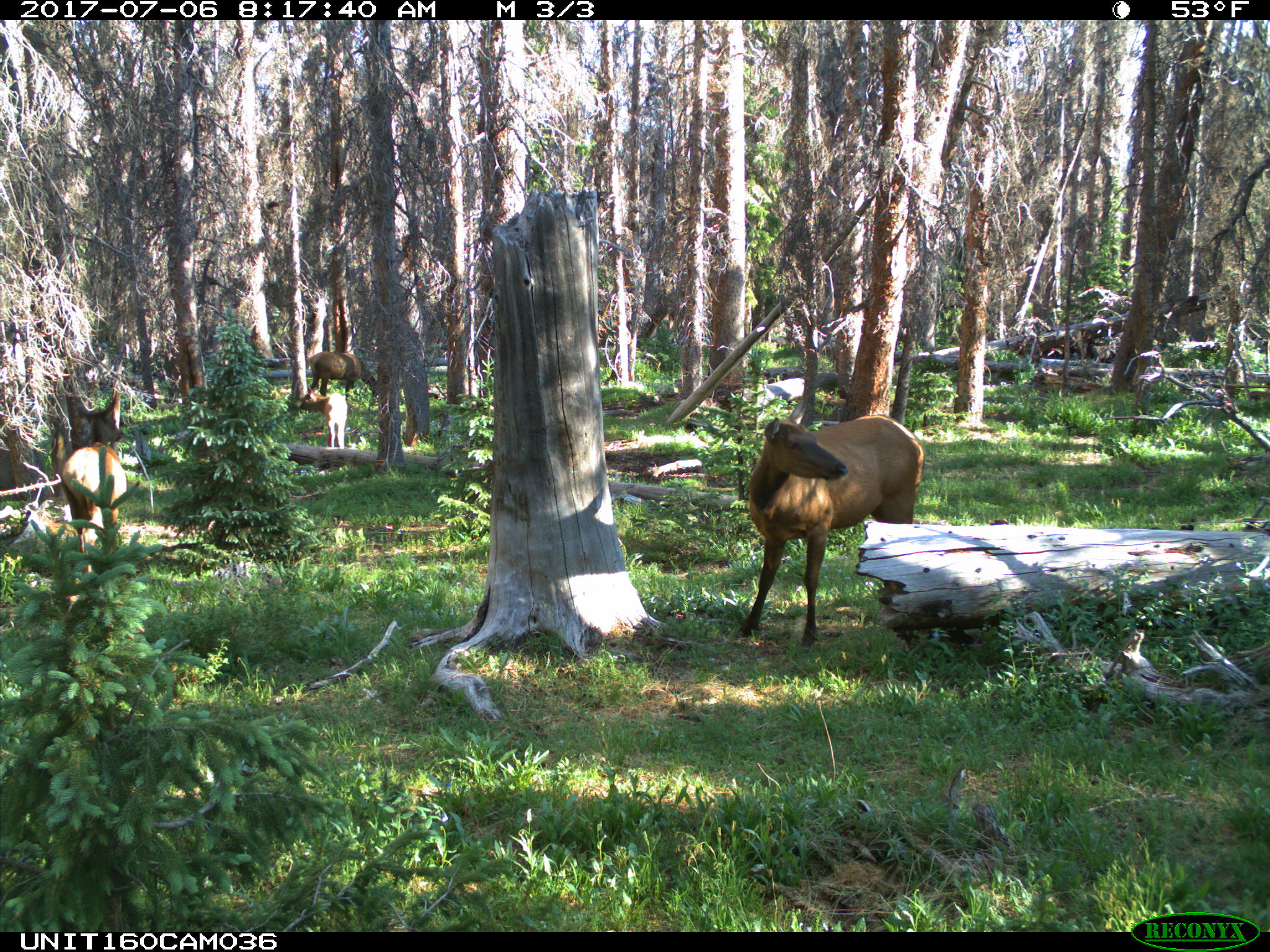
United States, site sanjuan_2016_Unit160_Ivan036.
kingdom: Animalia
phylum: Chordata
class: Mammalia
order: Artiodactyla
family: Cervidae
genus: Cervus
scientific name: Cervus elaphus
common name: red deer